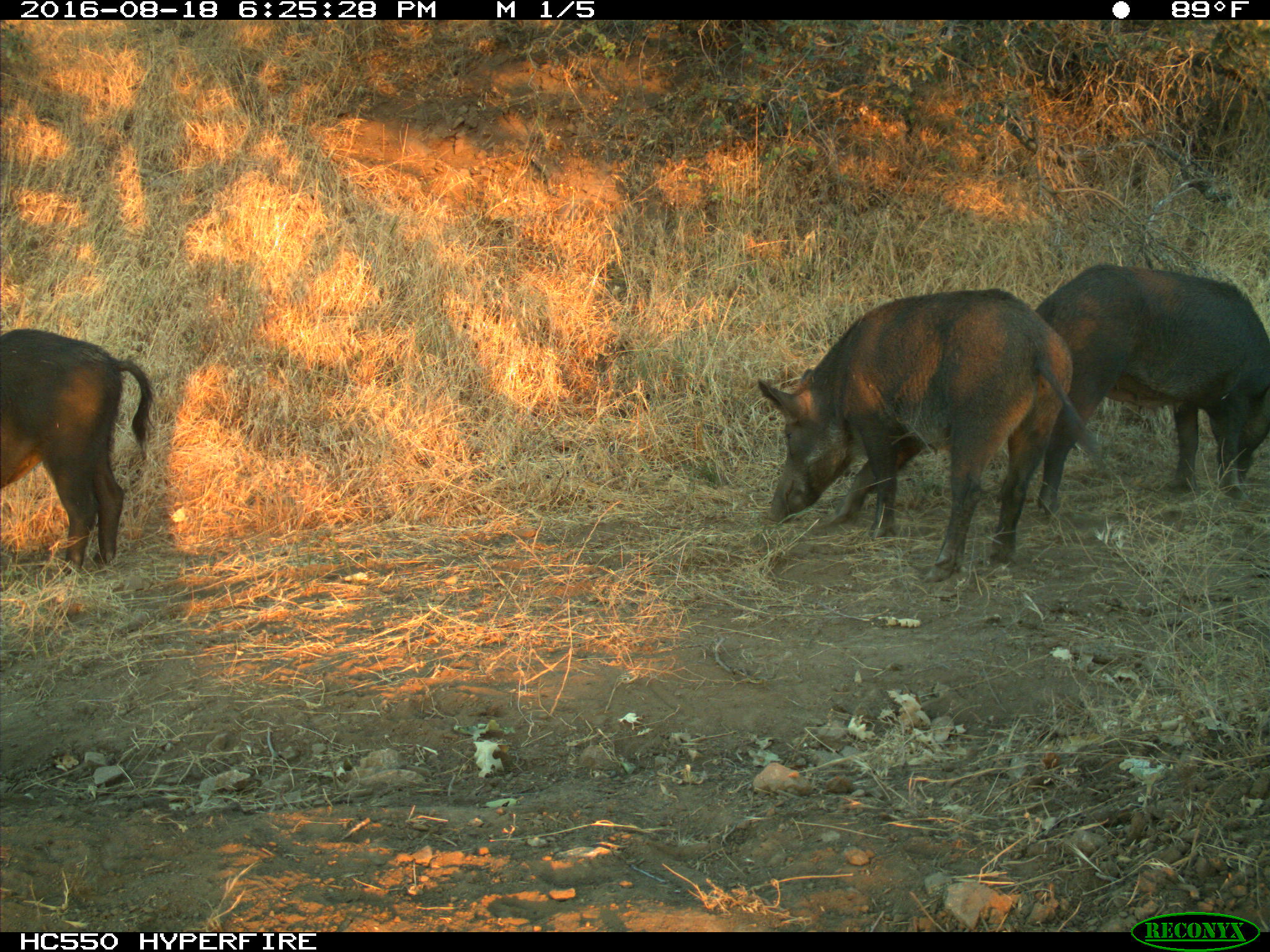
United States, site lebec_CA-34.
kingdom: Animalia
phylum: Chordata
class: Mammalia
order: Artiodactyla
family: Suidae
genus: Sus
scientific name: Sus scrofa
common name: wild boar